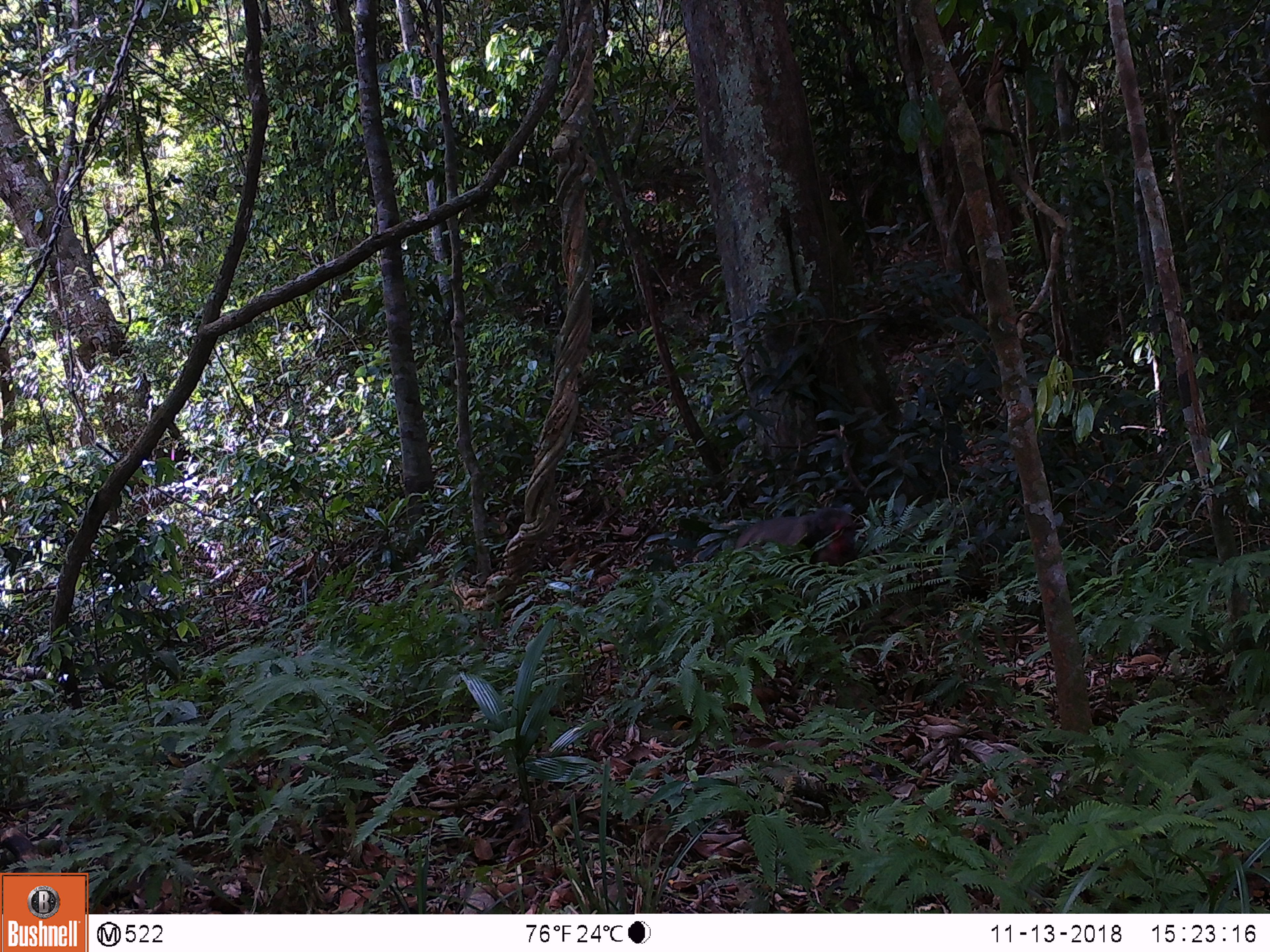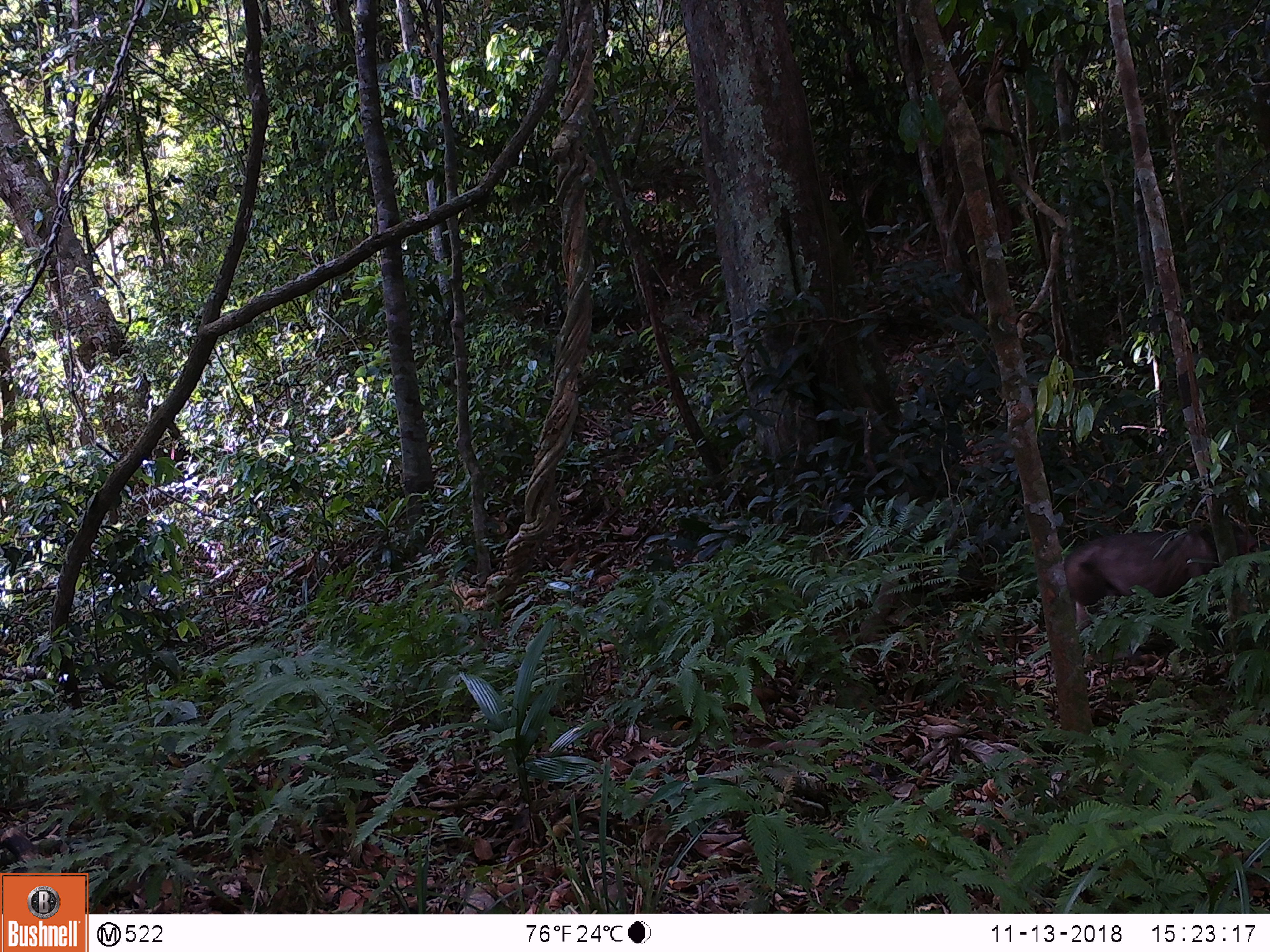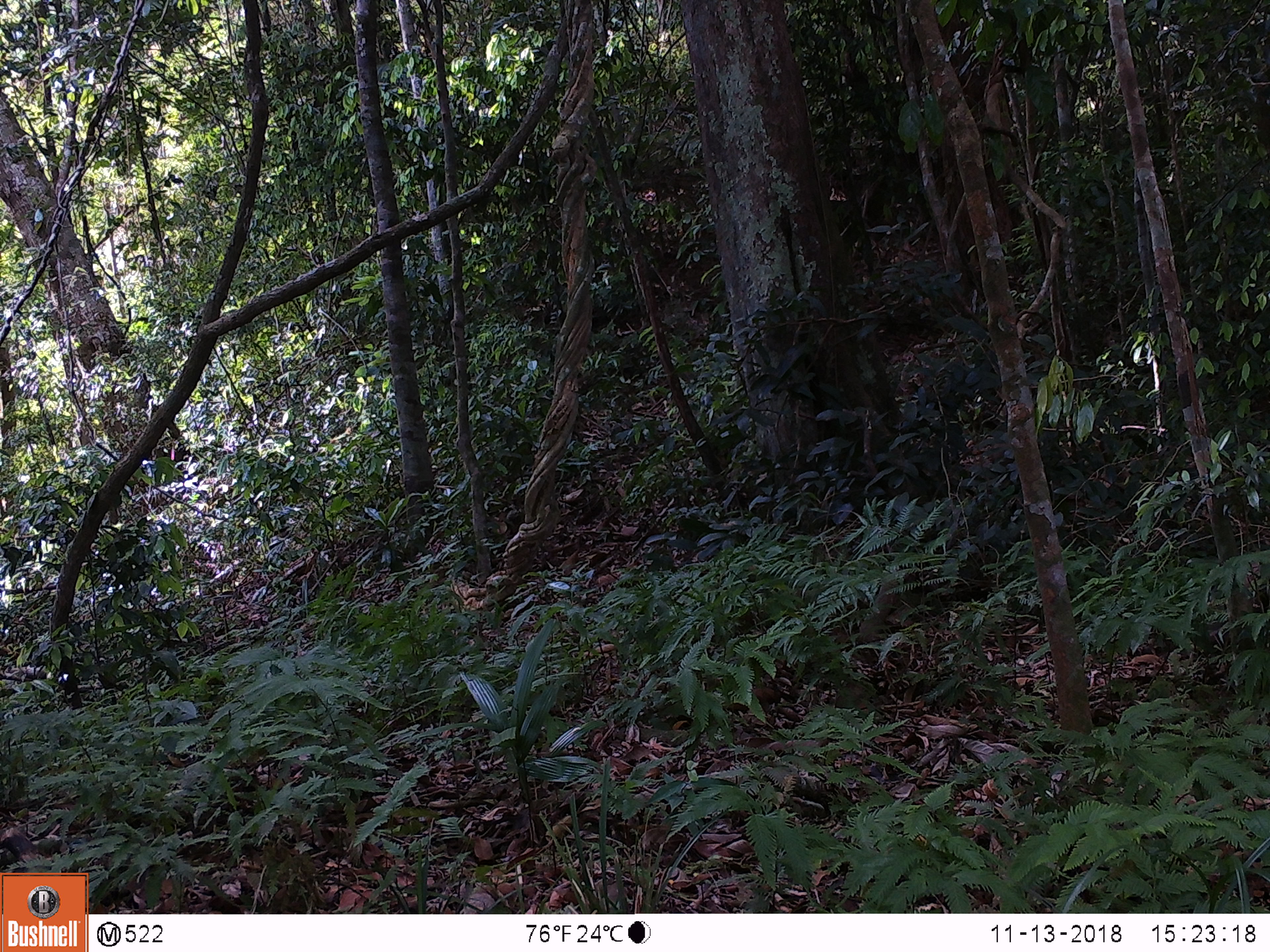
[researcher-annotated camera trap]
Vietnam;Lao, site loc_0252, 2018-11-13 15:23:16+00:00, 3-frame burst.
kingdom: Animalia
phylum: Chordata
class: Mammalia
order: Primates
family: Cercopithecidae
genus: Macaca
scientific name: Macaca arctoides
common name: stump-tailed macaque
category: stump tailed macaque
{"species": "stump tailed macaque (stump-tailed macaque) (Macaca arctoides)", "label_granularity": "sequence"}